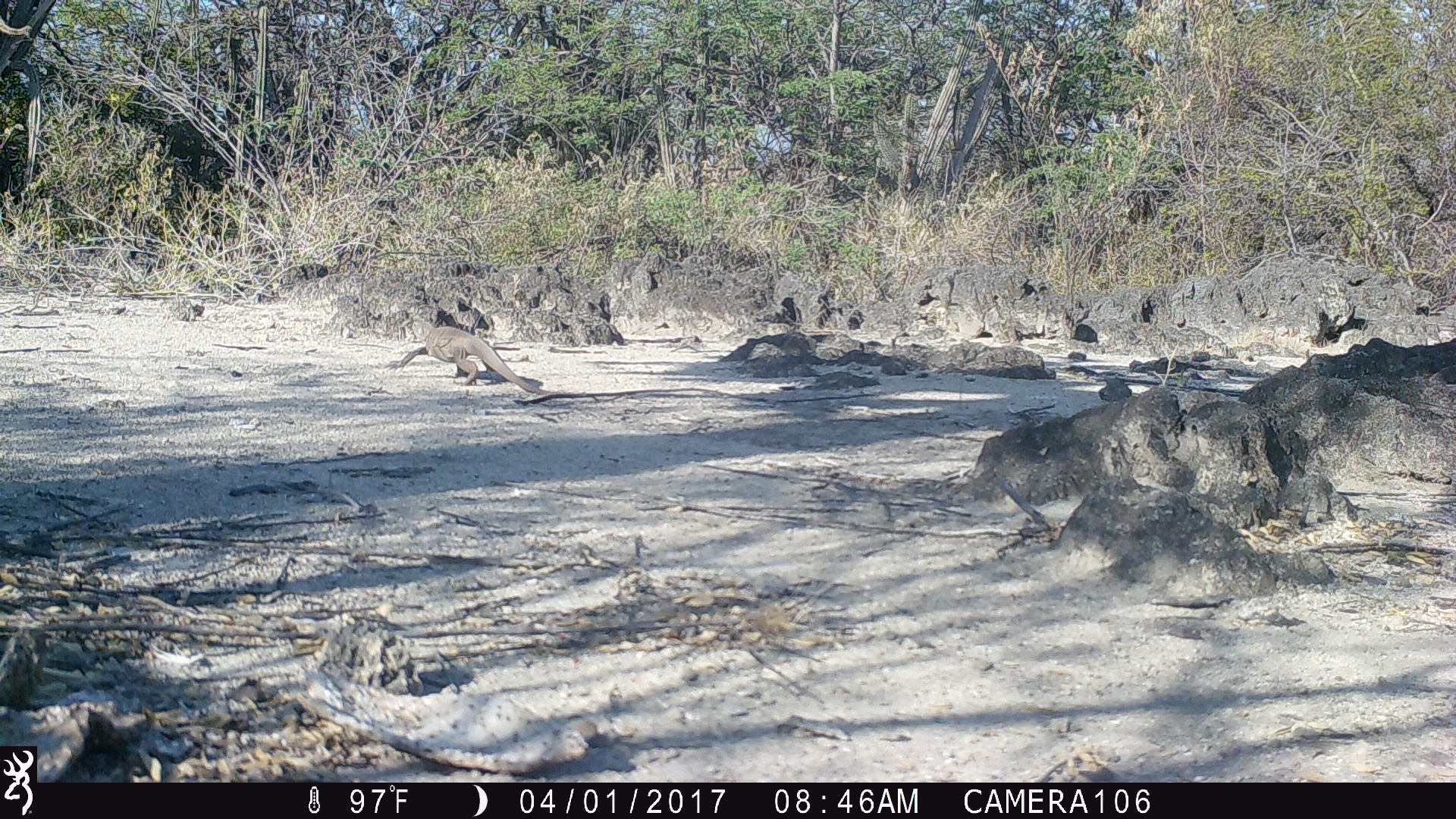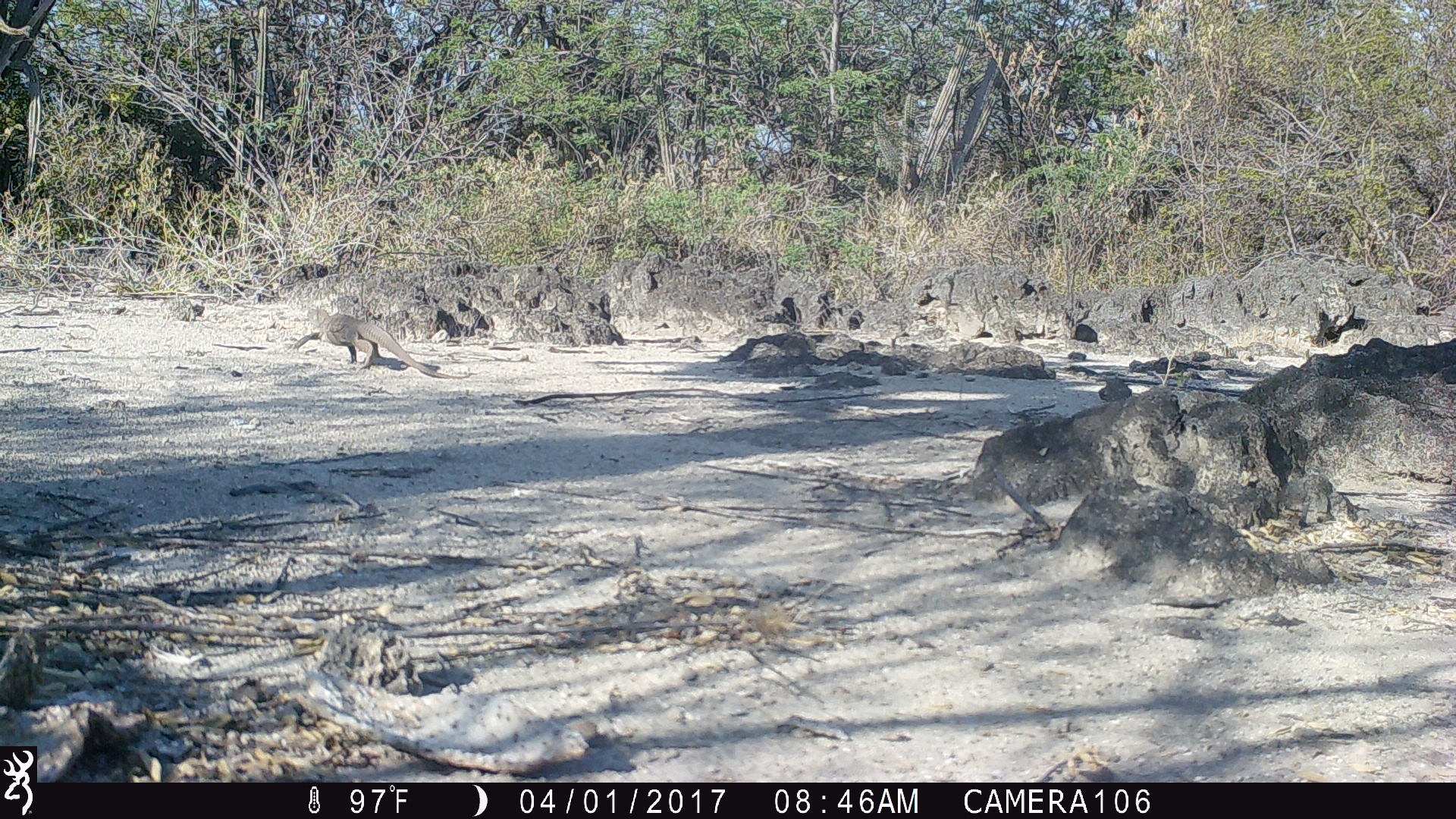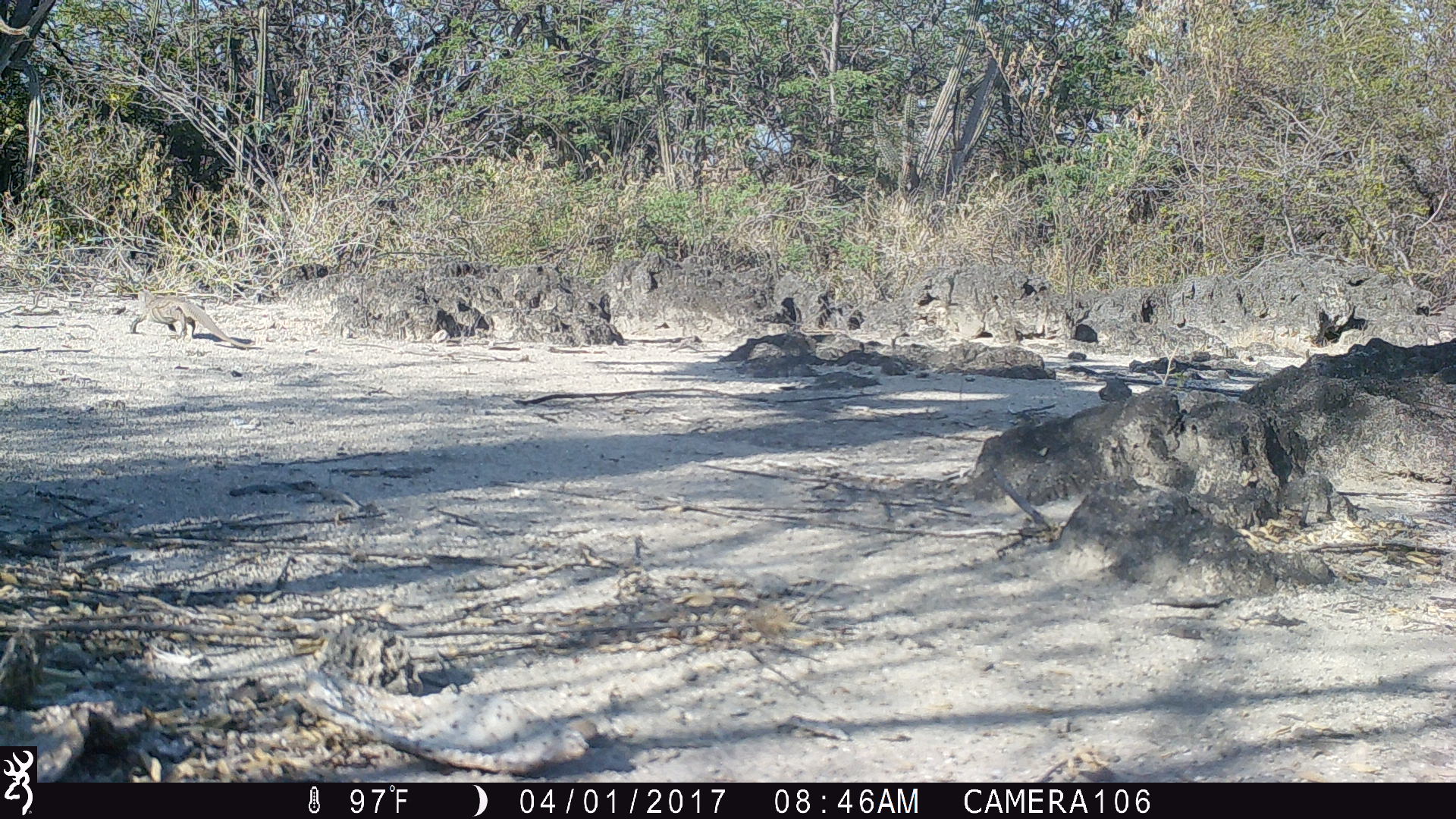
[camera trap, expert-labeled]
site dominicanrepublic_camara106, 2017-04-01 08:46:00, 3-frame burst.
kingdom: Animalia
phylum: Chordata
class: Reptilia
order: Squamata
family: Iguanidae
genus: Iguana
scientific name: Iguana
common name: typical iguanas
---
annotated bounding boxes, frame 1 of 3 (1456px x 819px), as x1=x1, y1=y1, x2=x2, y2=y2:
iguana: x1=397, y1=322, x2=535, y2=394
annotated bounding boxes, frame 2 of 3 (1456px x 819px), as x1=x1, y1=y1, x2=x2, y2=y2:
iguana: x1=295, y1=309, x2=444, y2=378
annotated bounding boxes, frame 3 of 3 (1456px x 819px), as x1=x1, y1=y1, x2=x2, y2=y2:
iguana: x1=128, y1=290, x2=252, y2=348